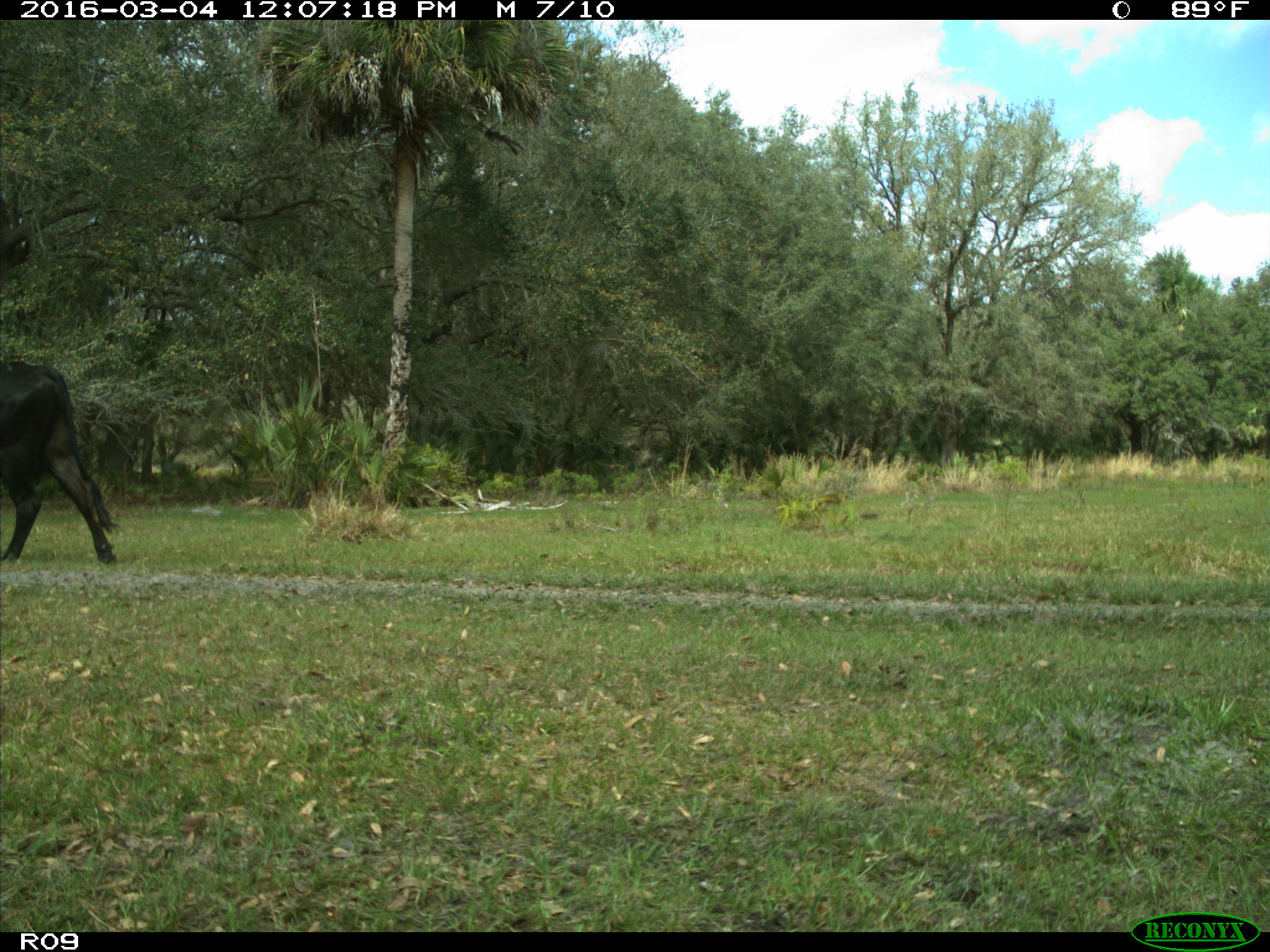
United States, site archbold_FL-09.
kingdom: Animalia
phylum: Chordata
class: Mammalia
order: Artiodactyla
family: Bovidae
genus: Bos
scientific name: Bos taurus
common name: domestic cow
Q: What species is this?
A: Bos taurus (domestic cow).